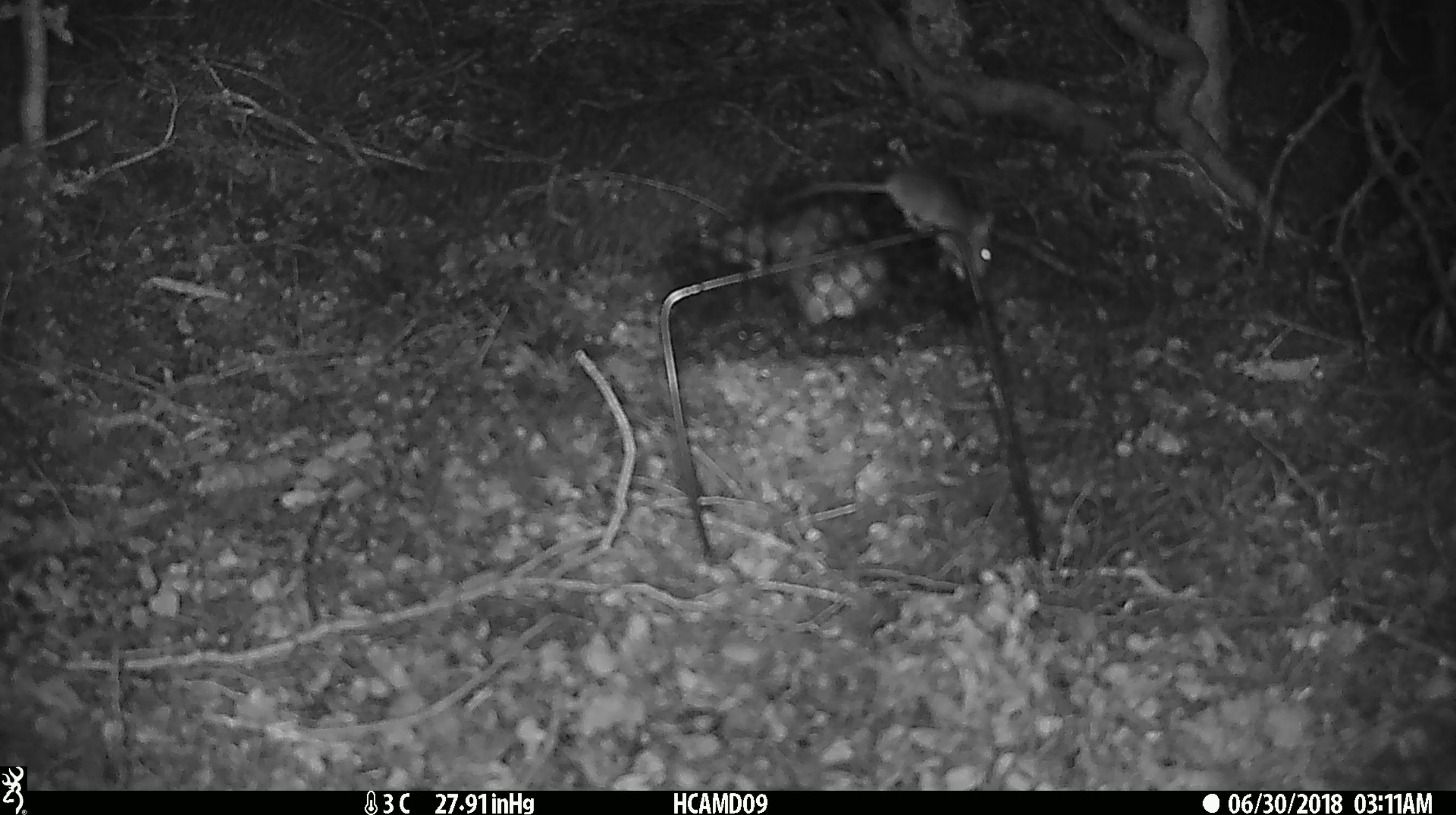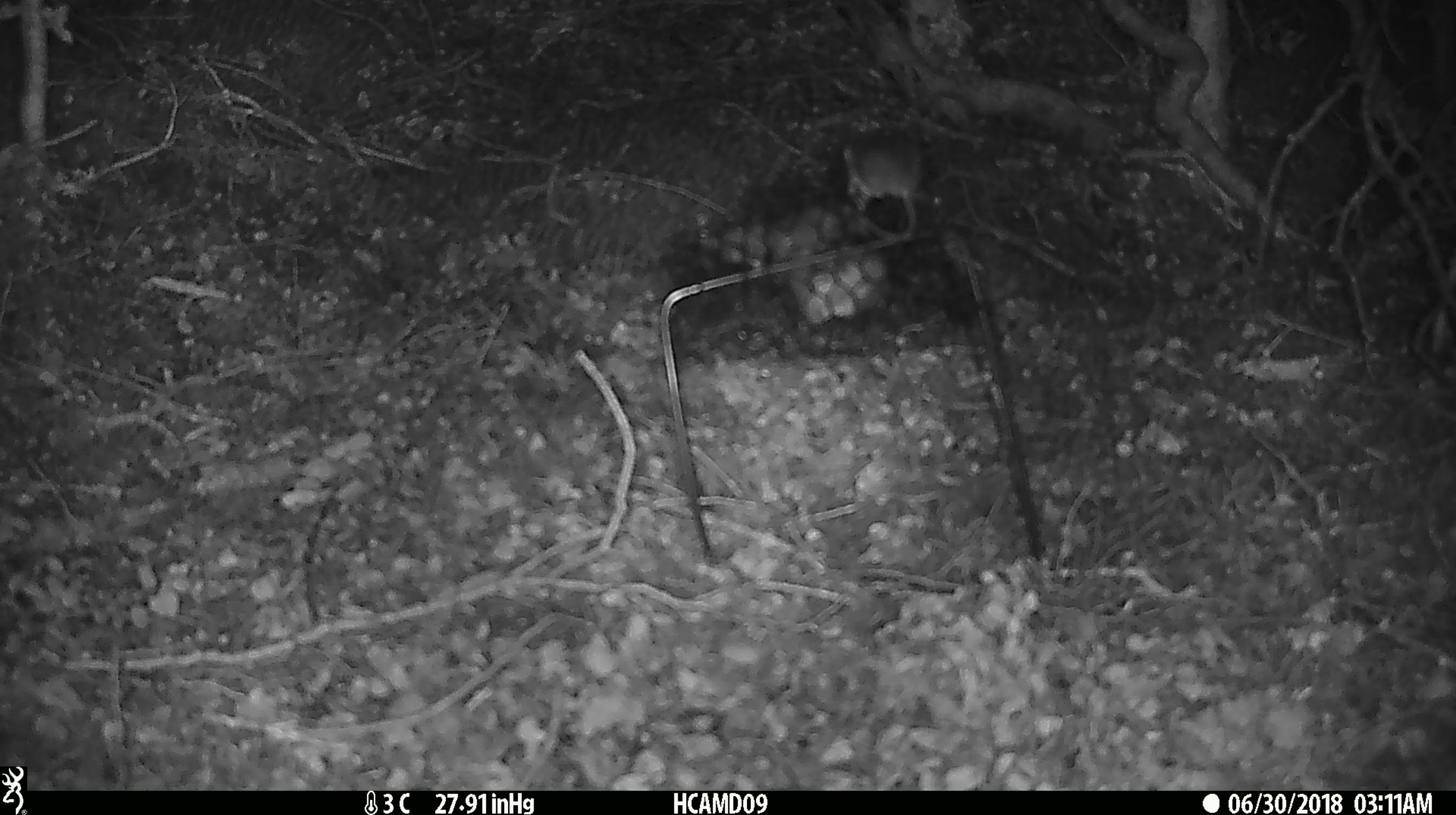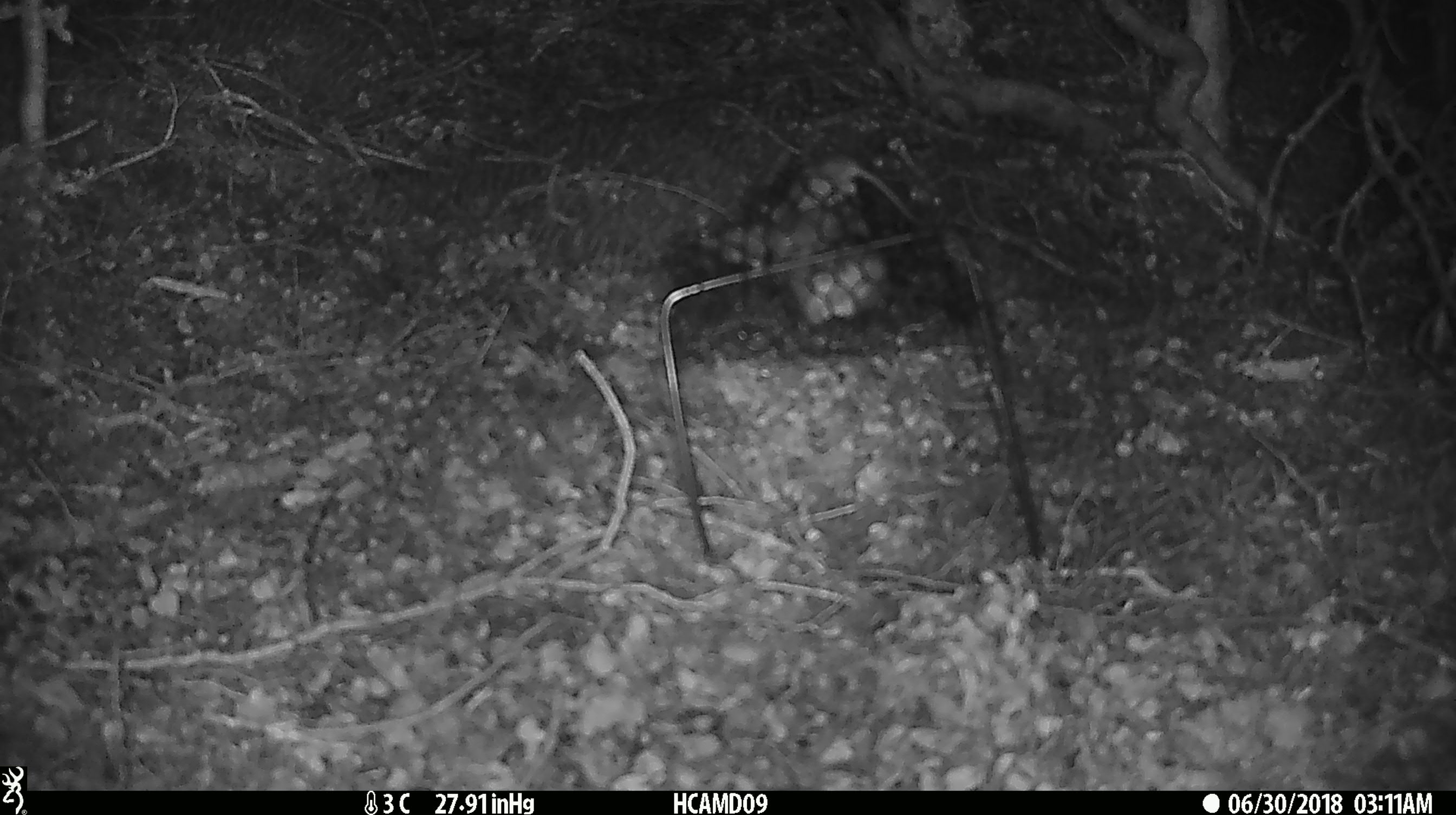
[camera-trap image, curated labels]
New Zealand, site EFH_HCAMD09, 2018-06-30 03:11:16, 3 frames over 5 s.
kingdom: Animalia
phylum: Chordata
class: Mammalia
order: Rodentia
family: Muridae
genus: Mus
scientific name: Mus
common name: mouse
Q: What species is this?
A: Mouse (Mus).